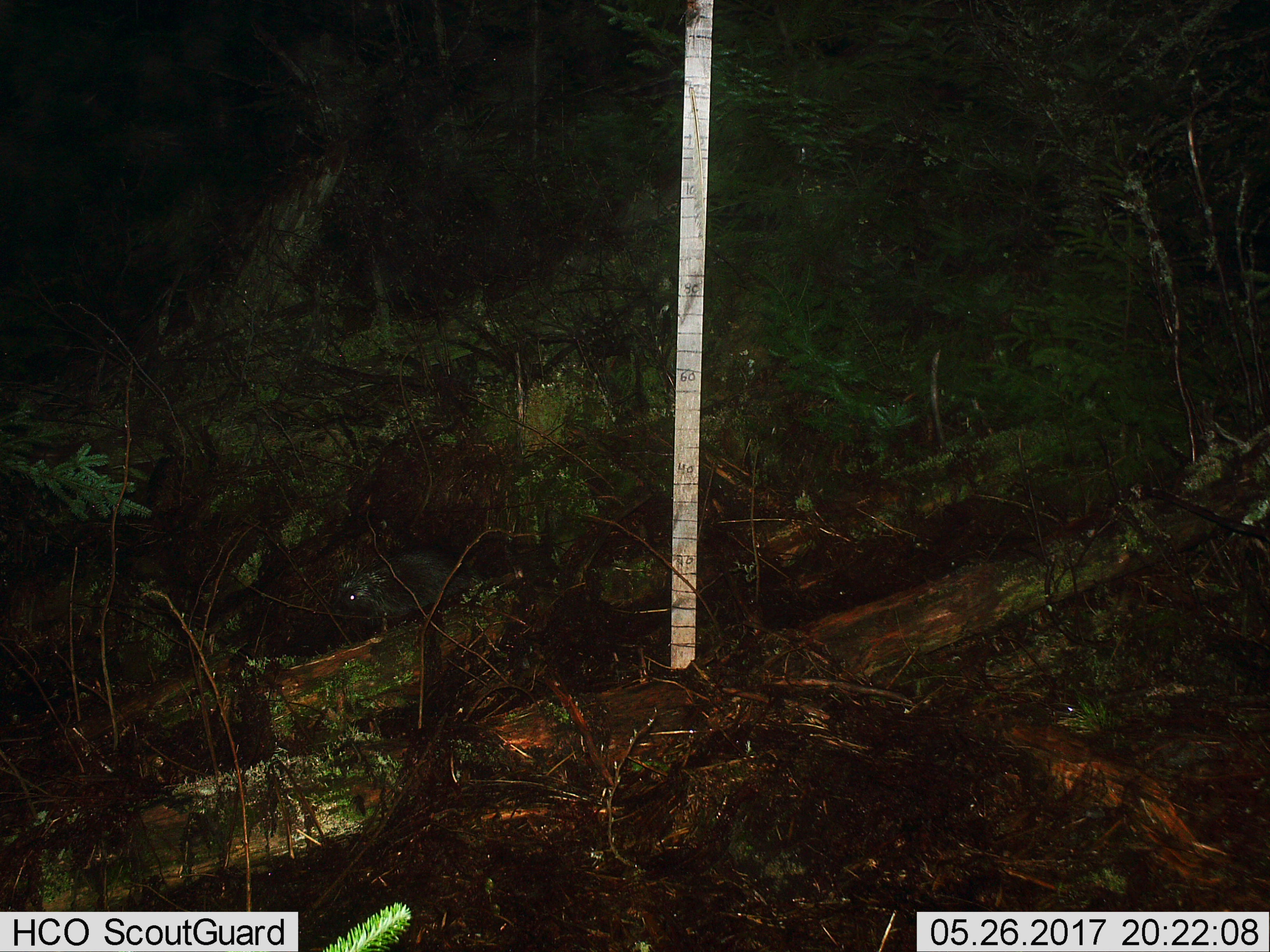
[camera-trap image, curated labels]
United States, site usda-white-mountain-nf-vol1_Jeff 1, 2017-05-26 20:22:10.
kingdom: Animalia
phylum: Chordata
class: Mammalia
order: Rodentia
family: Erethizontidae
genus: Erethizon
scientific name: Erethizon dorsatum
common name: porcupine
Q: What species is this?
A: Porcupine (Erethizon dorsatum).